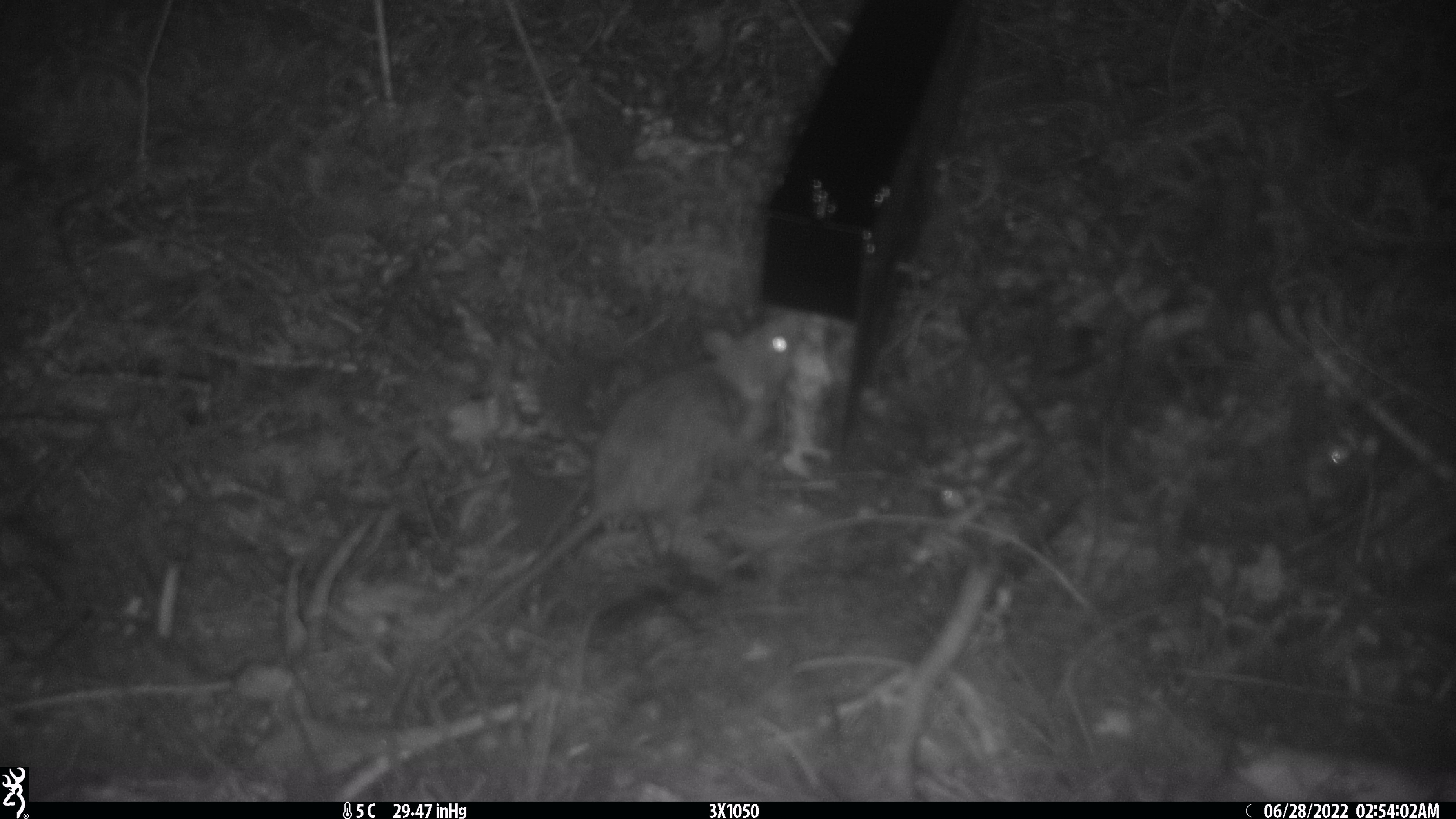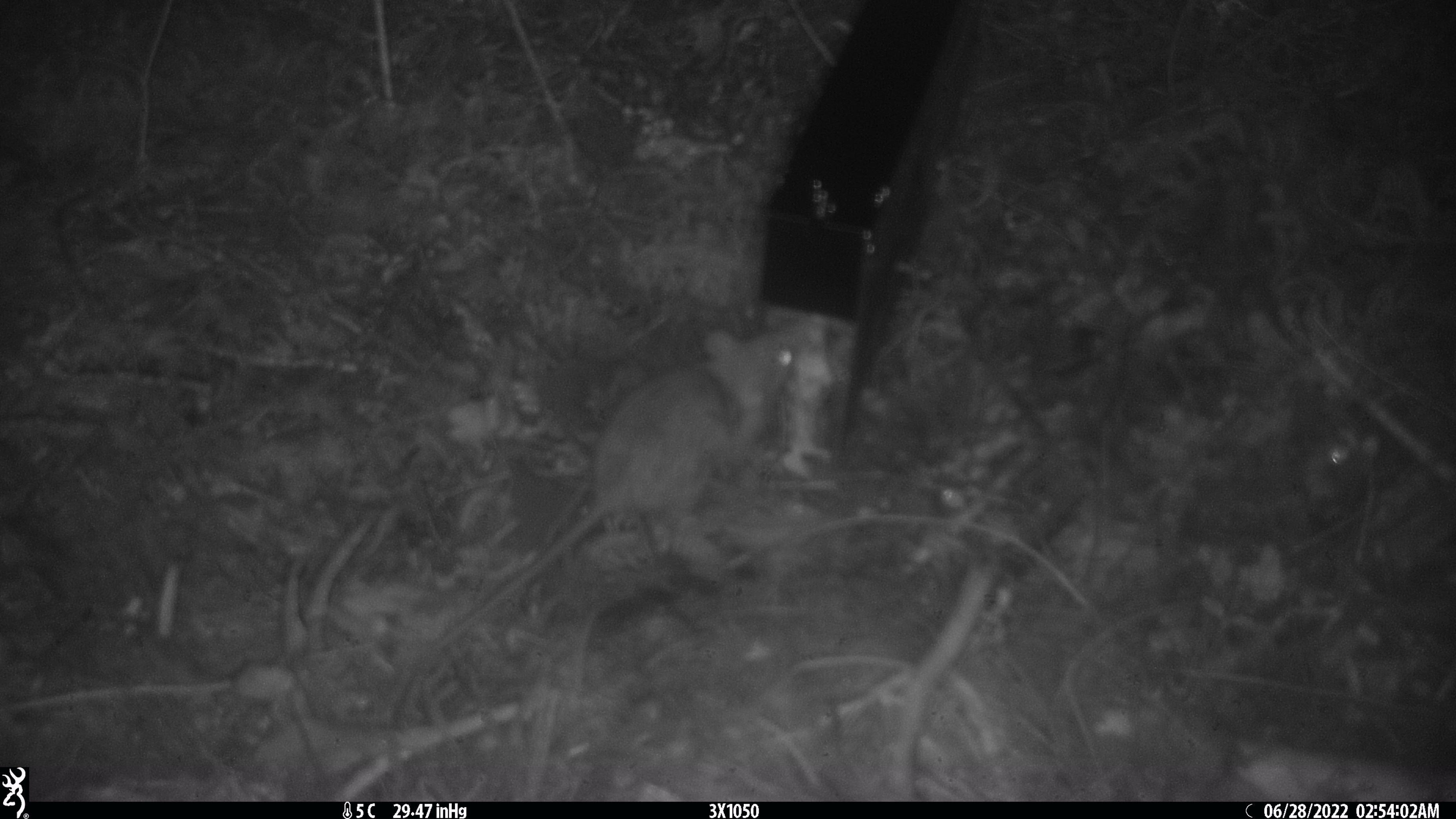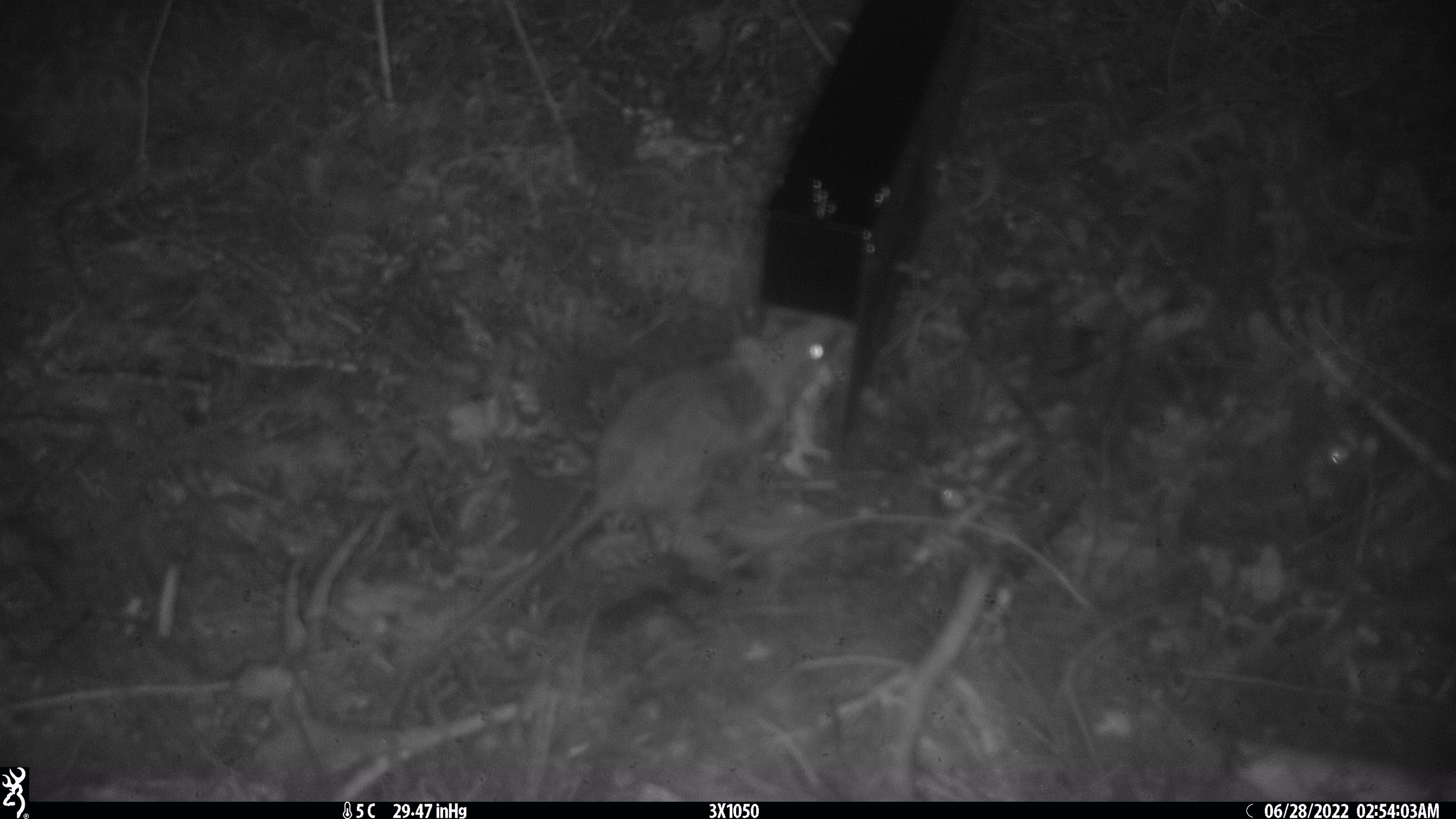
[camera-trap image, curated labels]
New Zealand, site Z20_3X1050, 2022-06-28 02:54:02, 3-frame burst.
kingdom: Animalia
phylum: Chordata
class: Mammalia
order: Rodentia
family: Muridae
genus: Rattus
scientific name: Rattus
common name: rat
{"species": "rat (Rattus)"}